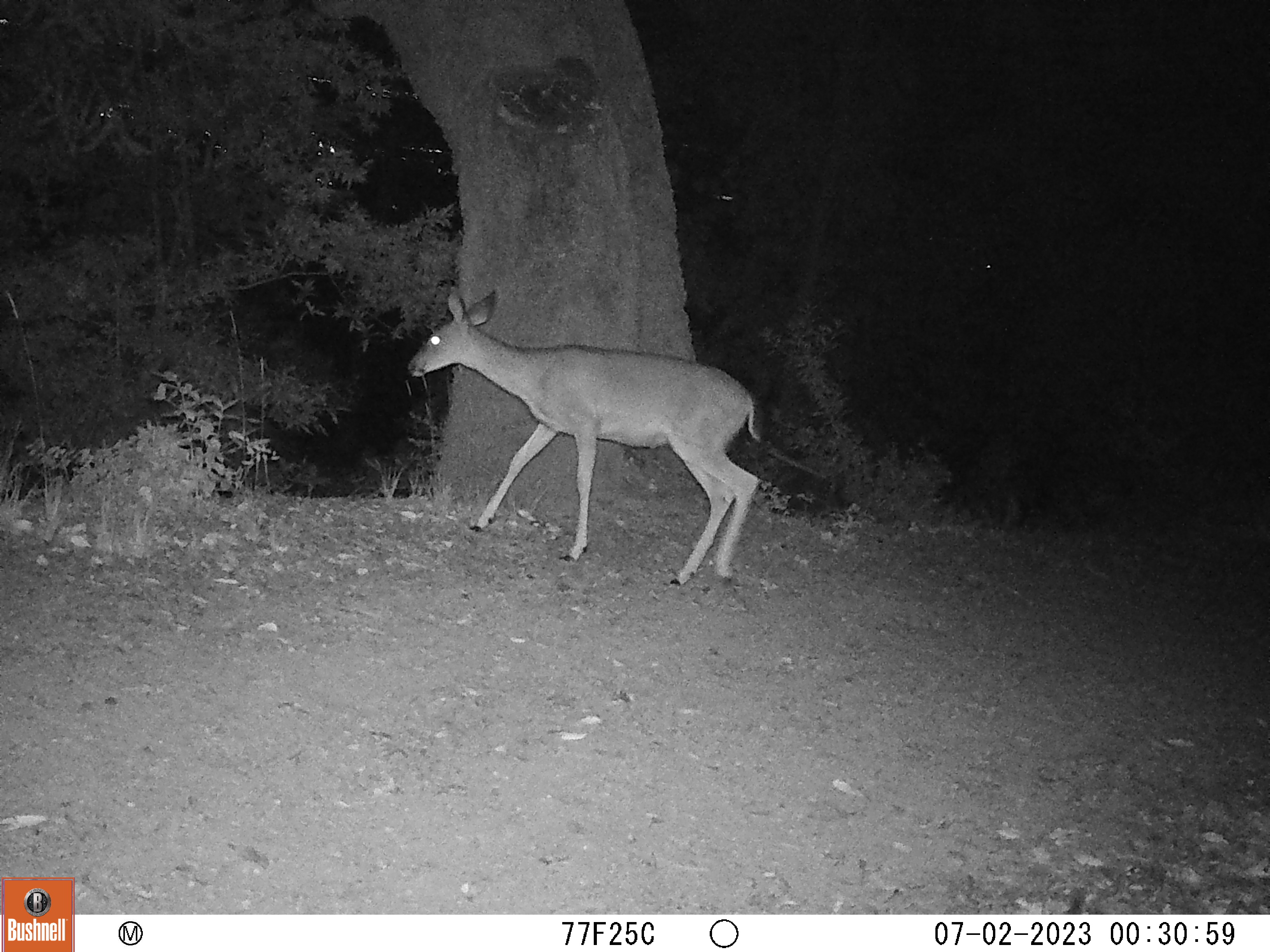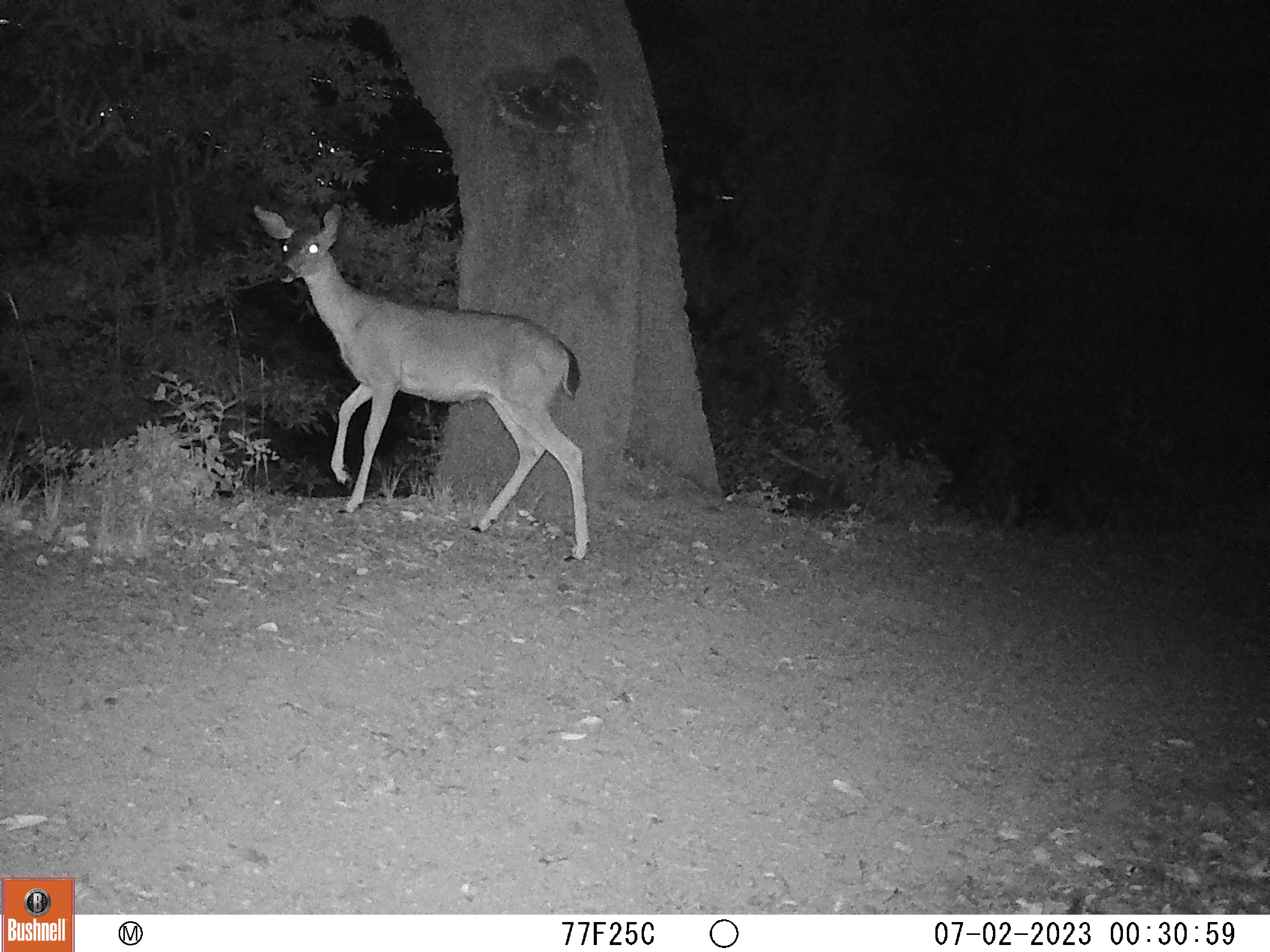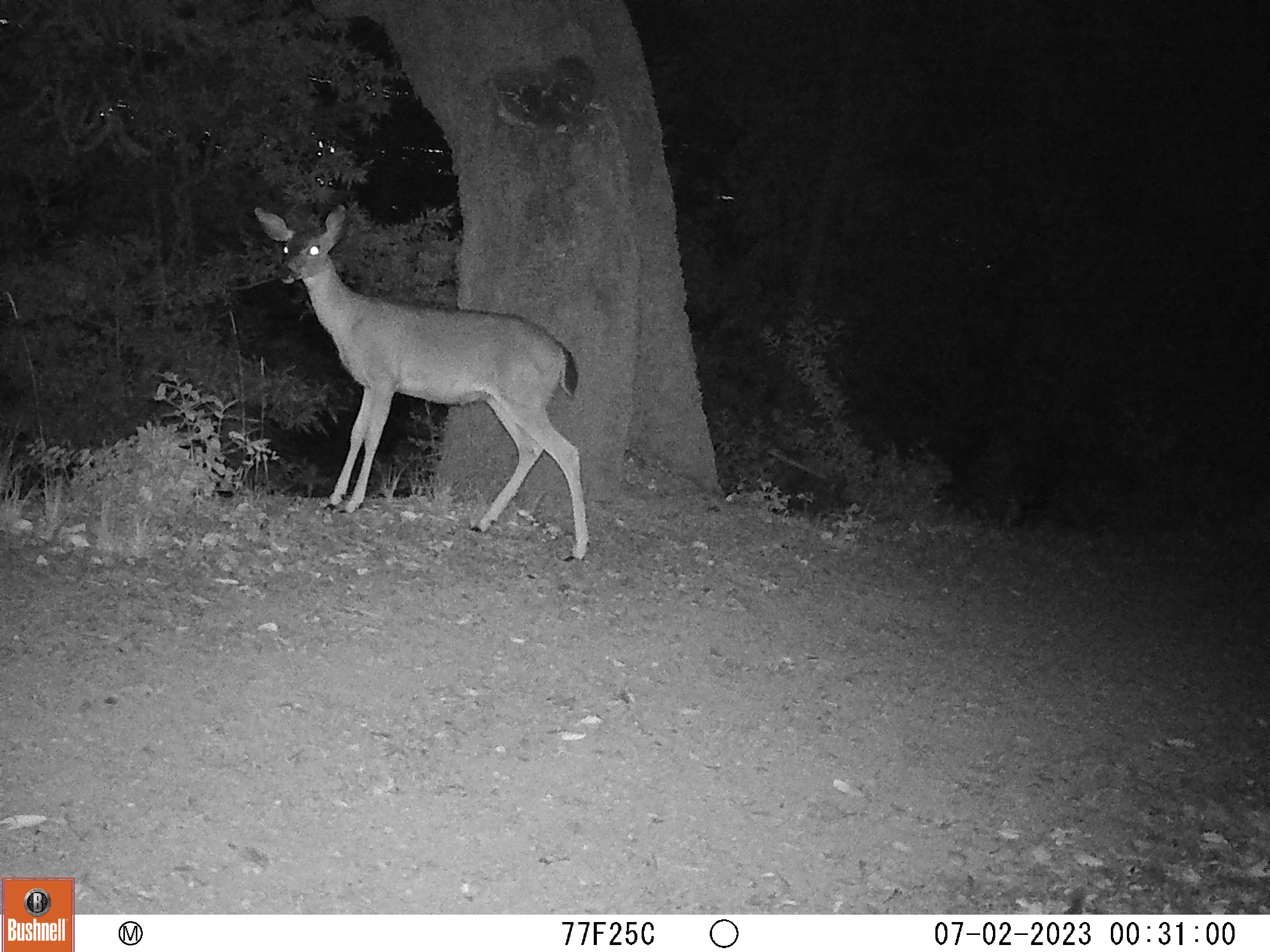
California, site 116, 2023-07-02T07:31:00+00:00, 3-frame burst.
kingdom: Animalia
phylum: Chordata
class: Mammalia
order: Artiodactyla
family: Cervidae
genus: Odocoileus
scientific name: Odocoileus hemionus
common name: mule deer